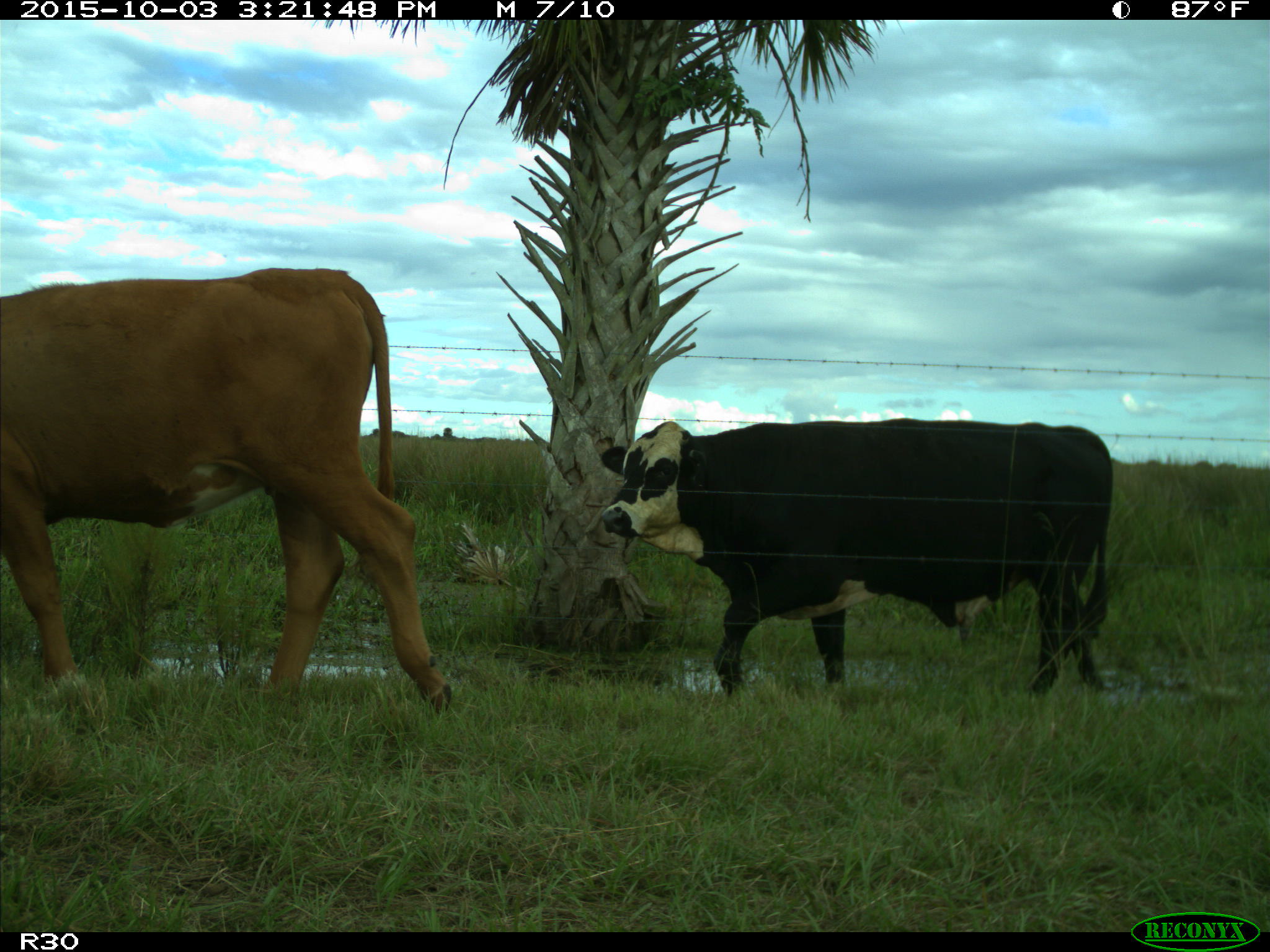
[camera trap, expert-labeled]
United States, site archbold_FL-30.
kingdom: Animalia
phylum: Chordata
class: Mammalia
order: Artiodactyla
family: Bovidae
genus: Bos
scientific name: Bos taurus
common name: domestic cow